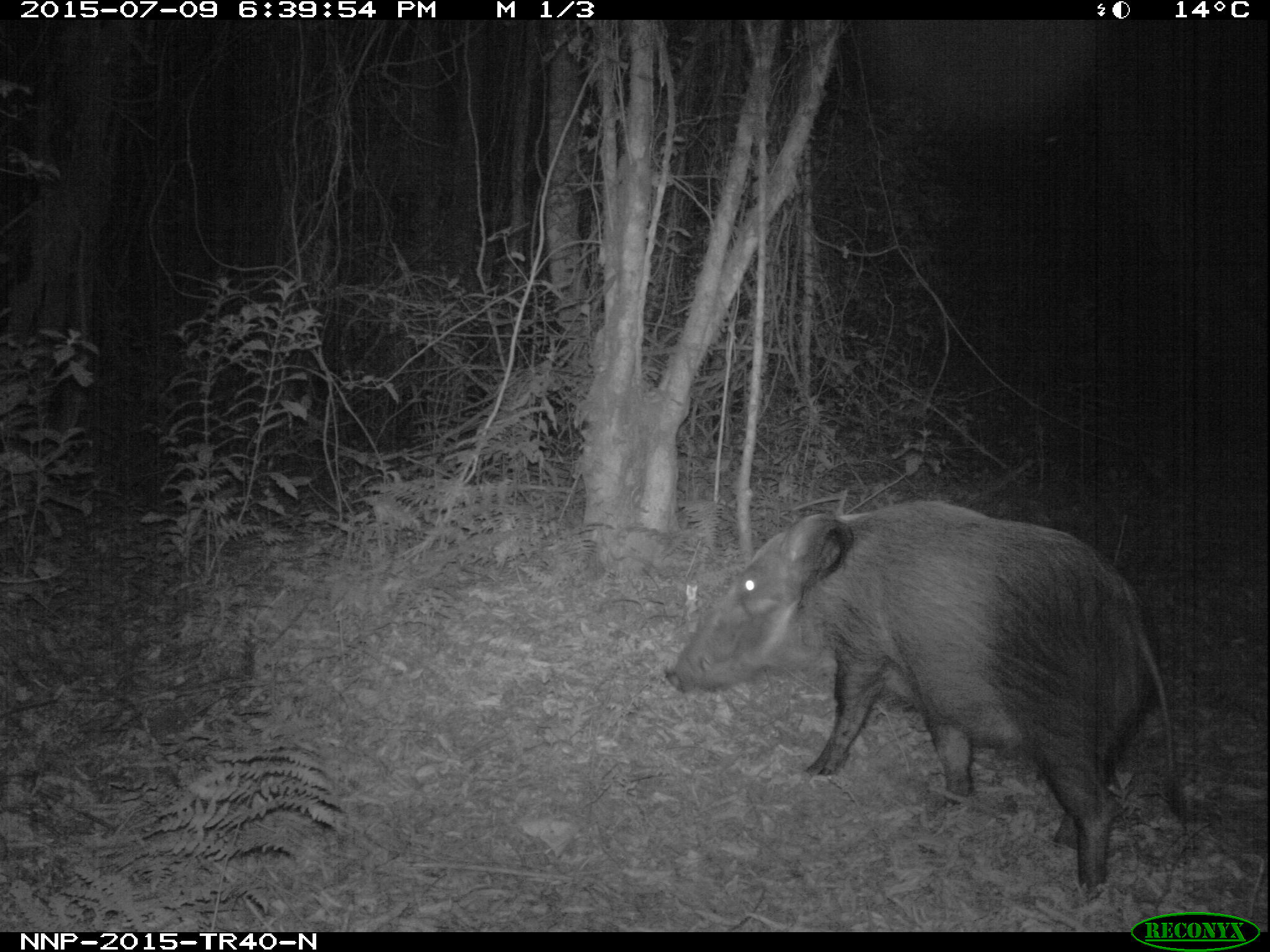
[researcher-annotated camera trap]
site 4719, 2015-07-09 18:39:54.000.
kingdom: Animalia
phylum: Chordata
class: Mammalia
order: Artiodactyla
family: Suidae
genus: Potamochoerus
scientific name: Potamochoerus larvatus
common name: bushpig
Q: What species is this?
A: Potamochoerus larvatus (bushpig).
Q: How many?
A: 1.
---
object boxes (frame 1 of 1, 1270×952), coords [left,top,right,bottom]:
potamochoerus larvatus: [663,500,1191,900]